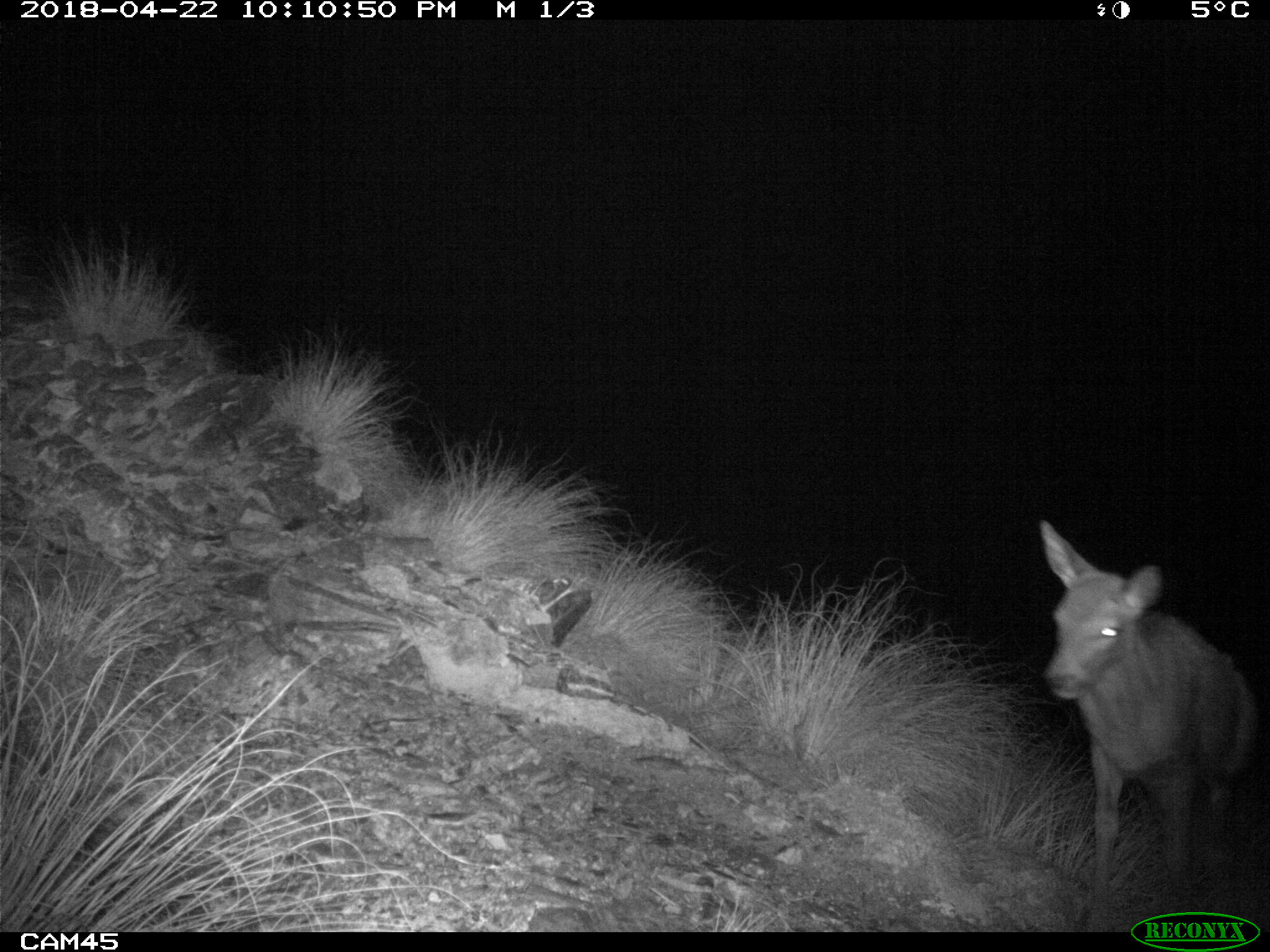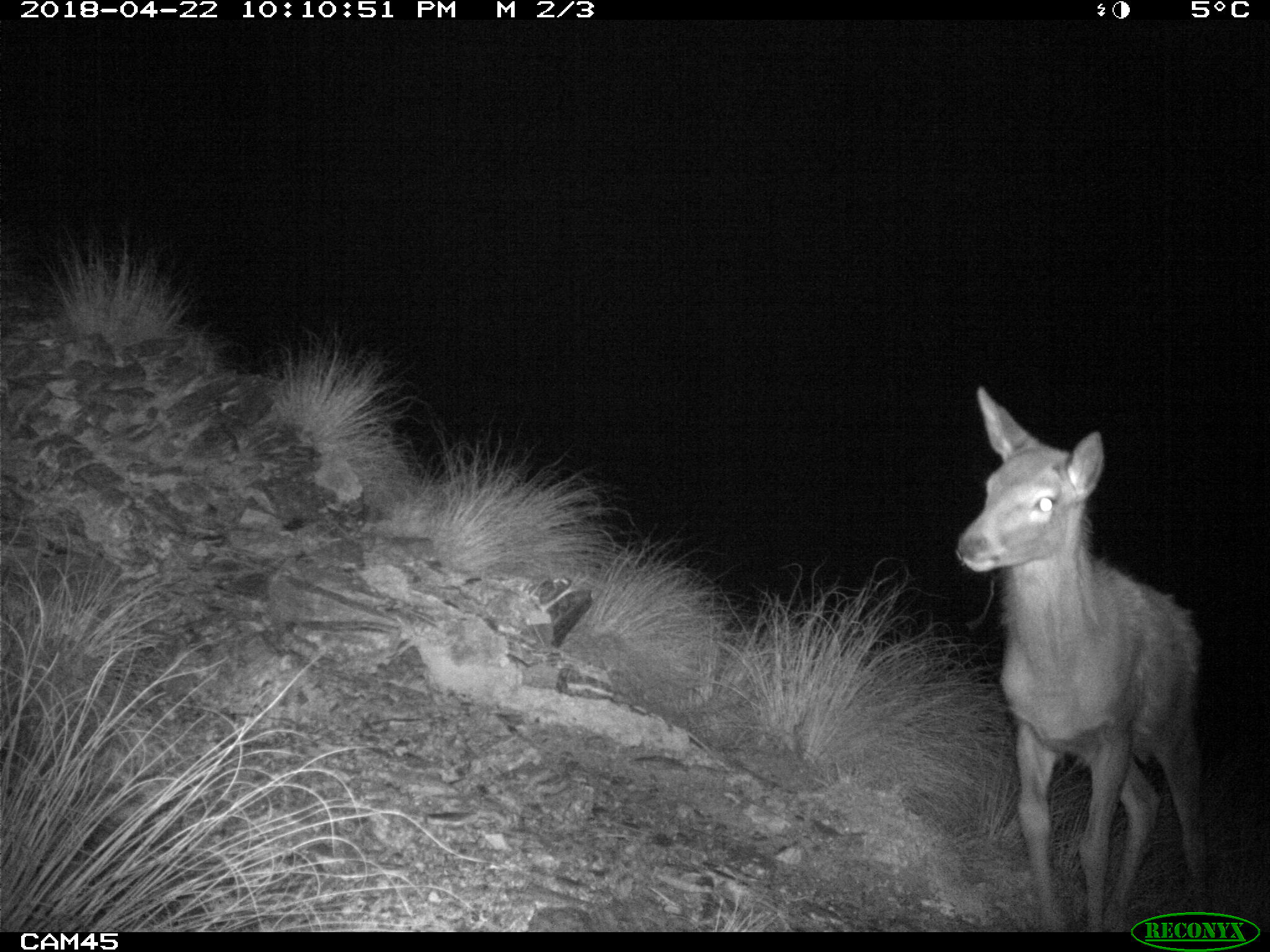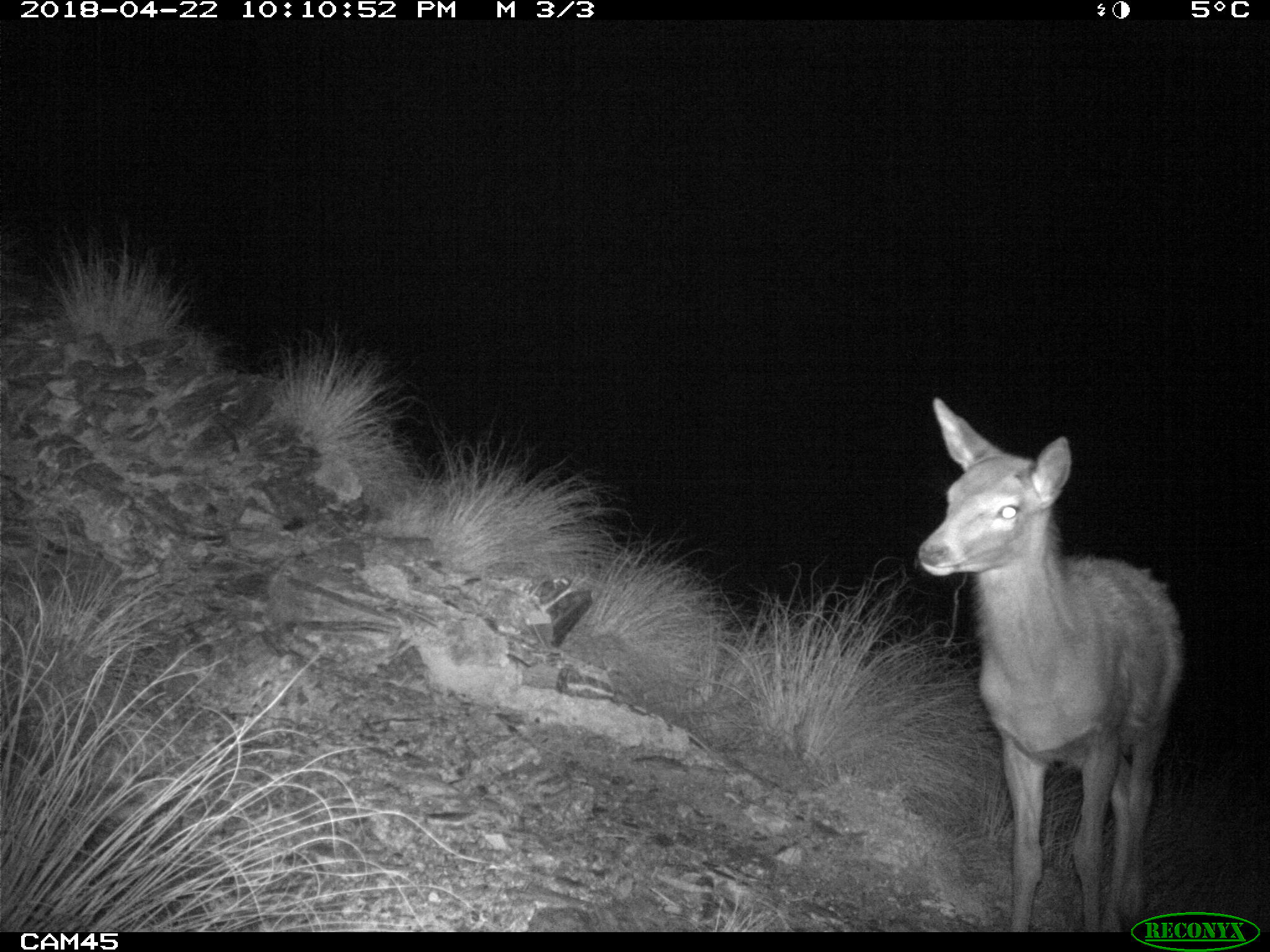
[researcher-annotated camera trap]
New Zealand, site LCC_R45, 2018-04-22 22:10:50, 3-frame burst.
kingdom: Animalia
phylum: Chordata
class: Mammalia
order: Artiodactyla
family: Cervidae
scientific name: Cervidae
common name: deer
Deer (Cervidae).